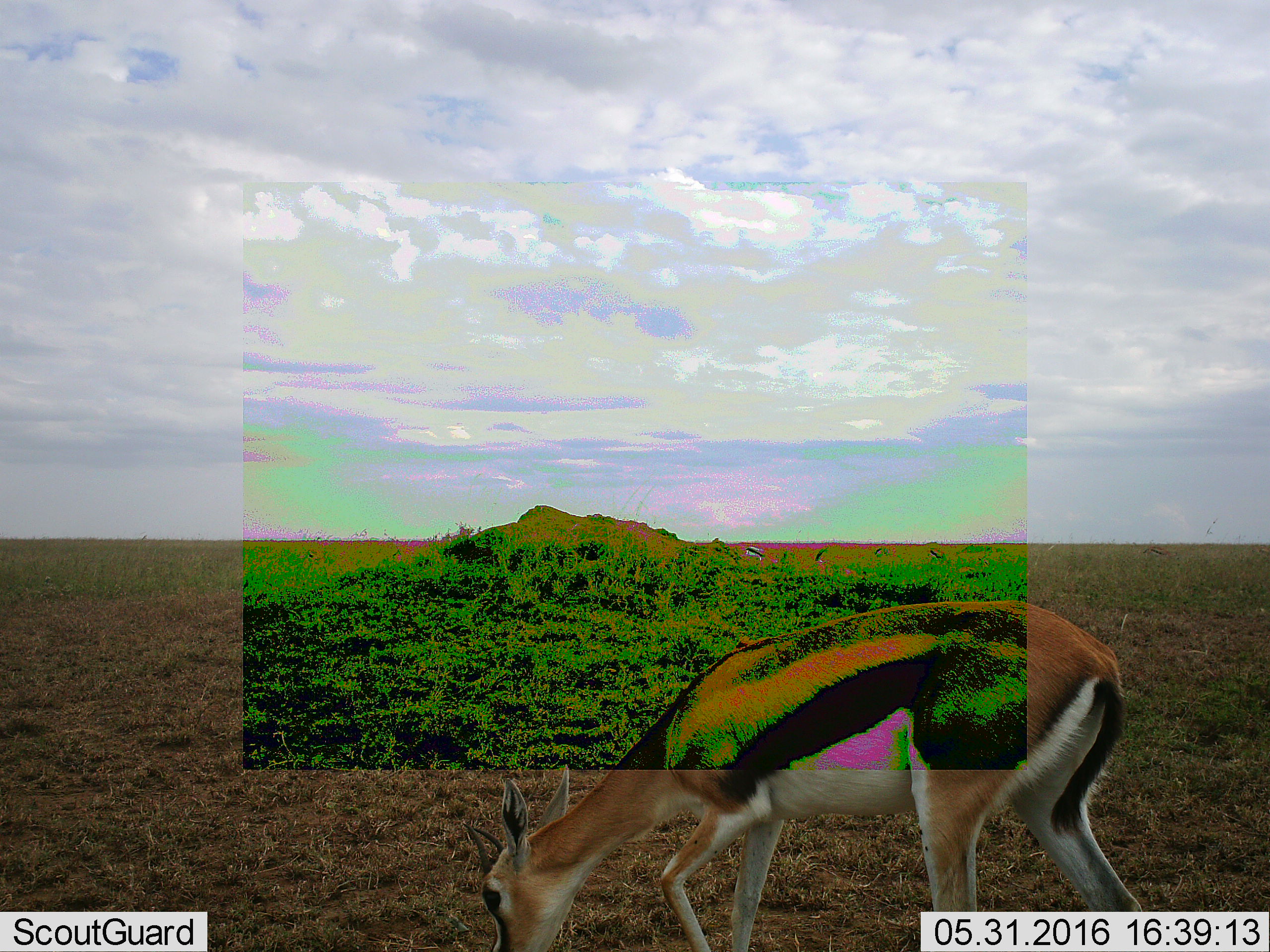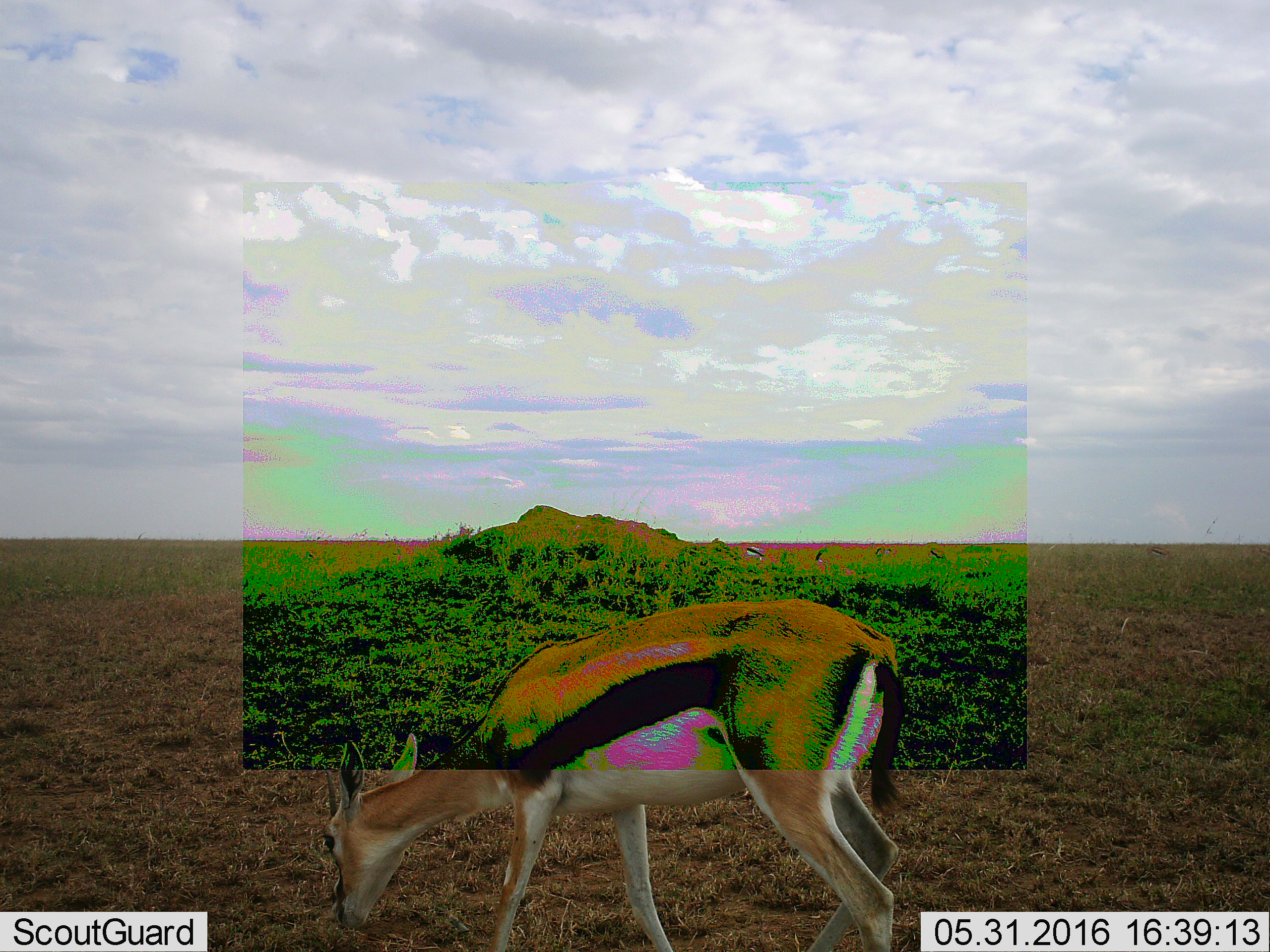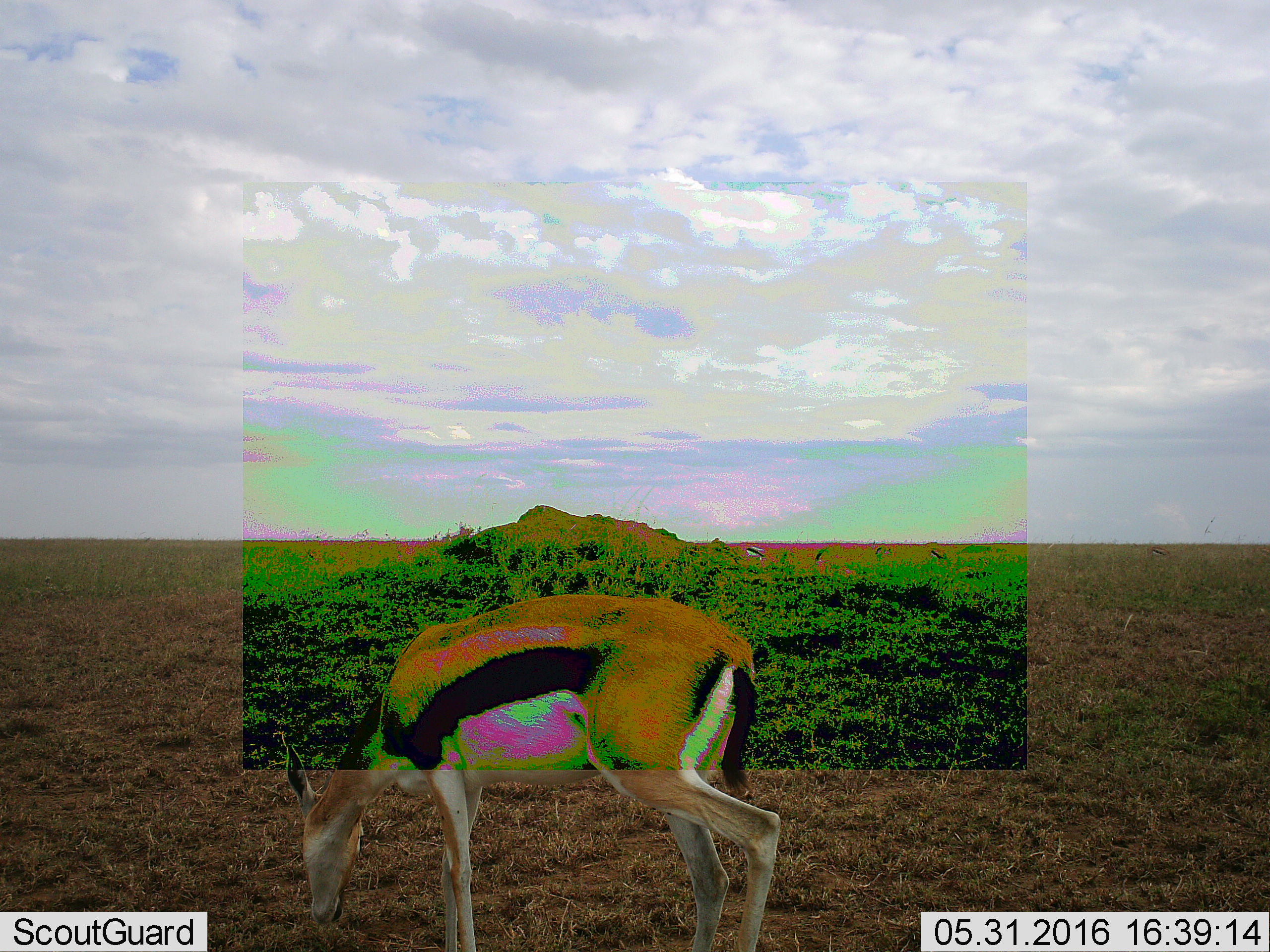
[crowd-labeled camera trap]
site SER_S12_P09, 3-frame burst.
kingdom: Animalia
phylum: Chordata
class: Mammalia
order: Artiodactyla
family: Bovidae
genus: Eudorcas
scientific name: Eudorcas thomsonii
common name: thomson's gazelle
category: gazellethomsons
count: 1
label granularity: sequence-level